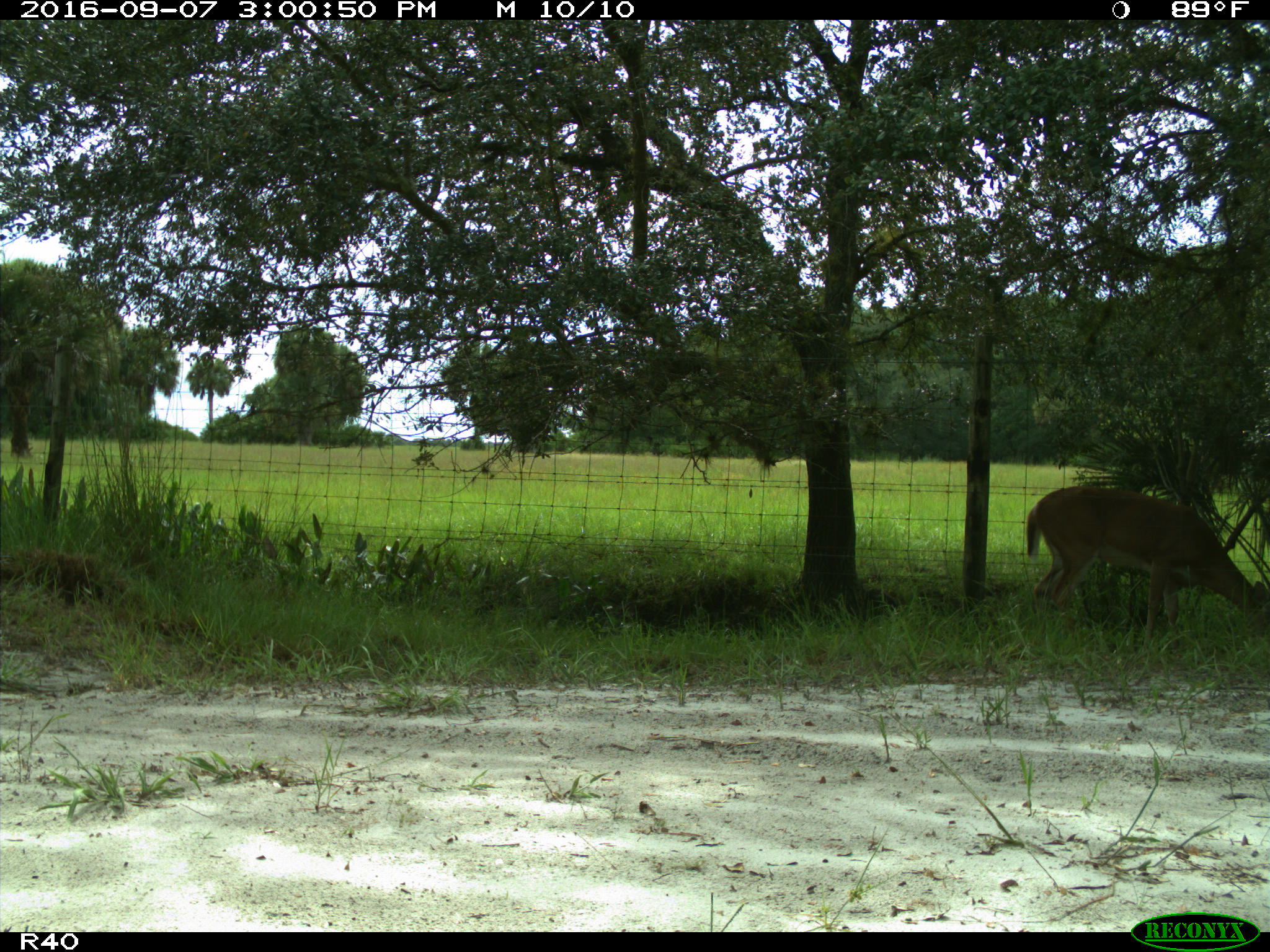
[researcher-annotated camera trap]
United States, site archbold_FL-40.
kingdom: Animalia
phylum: Chordata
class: Mammalia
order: Artiodactyla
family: Cervidae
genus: Odocoileus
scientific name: Odocoileus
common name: deer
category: unidentified deer